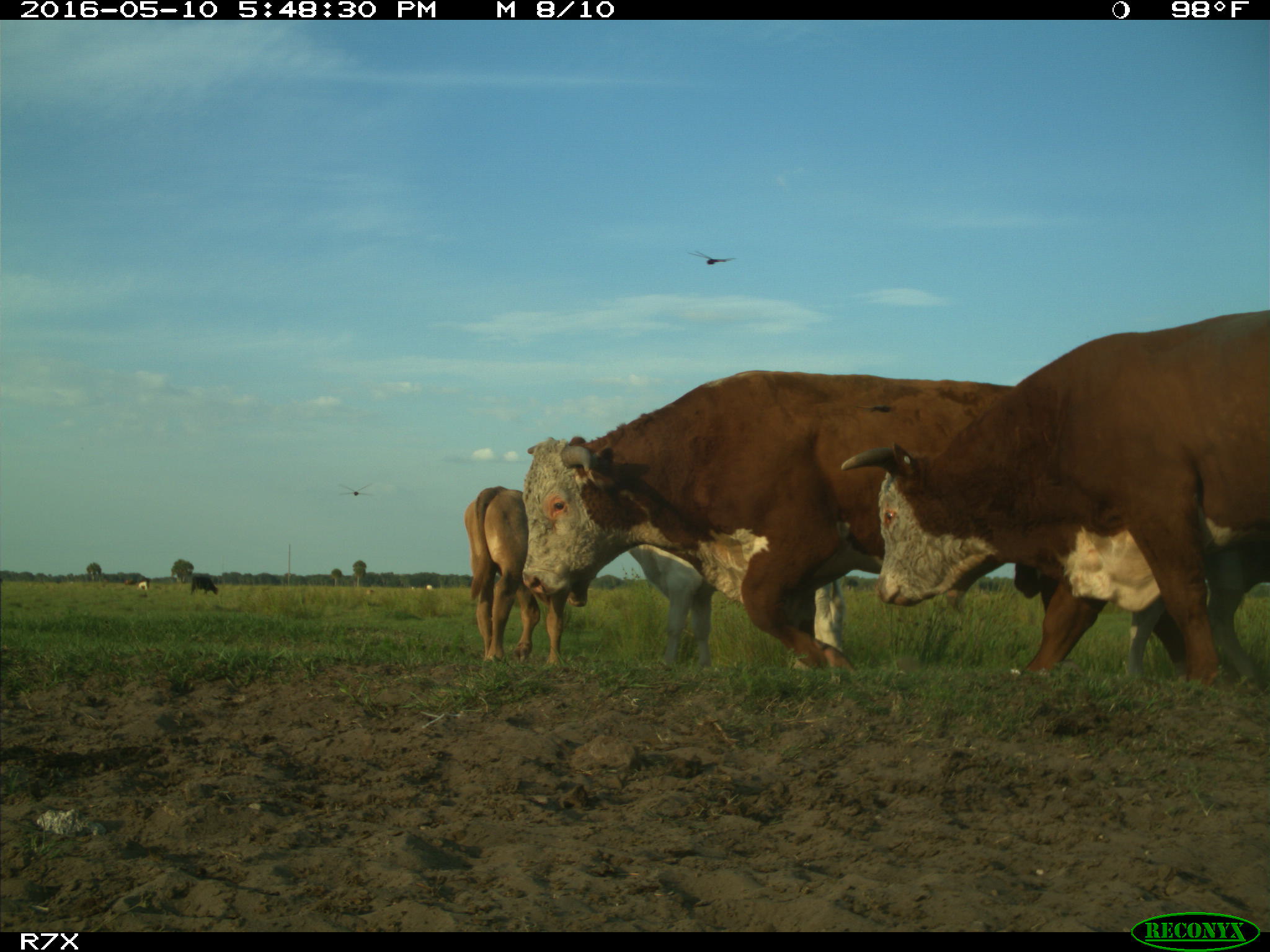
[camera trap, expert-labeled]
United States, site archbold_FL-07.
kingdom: Animalia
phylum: Chordata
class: Mammalia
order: Artiodactyla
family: Bovidae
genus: Bos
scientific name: Bos taurus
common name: domestic cow